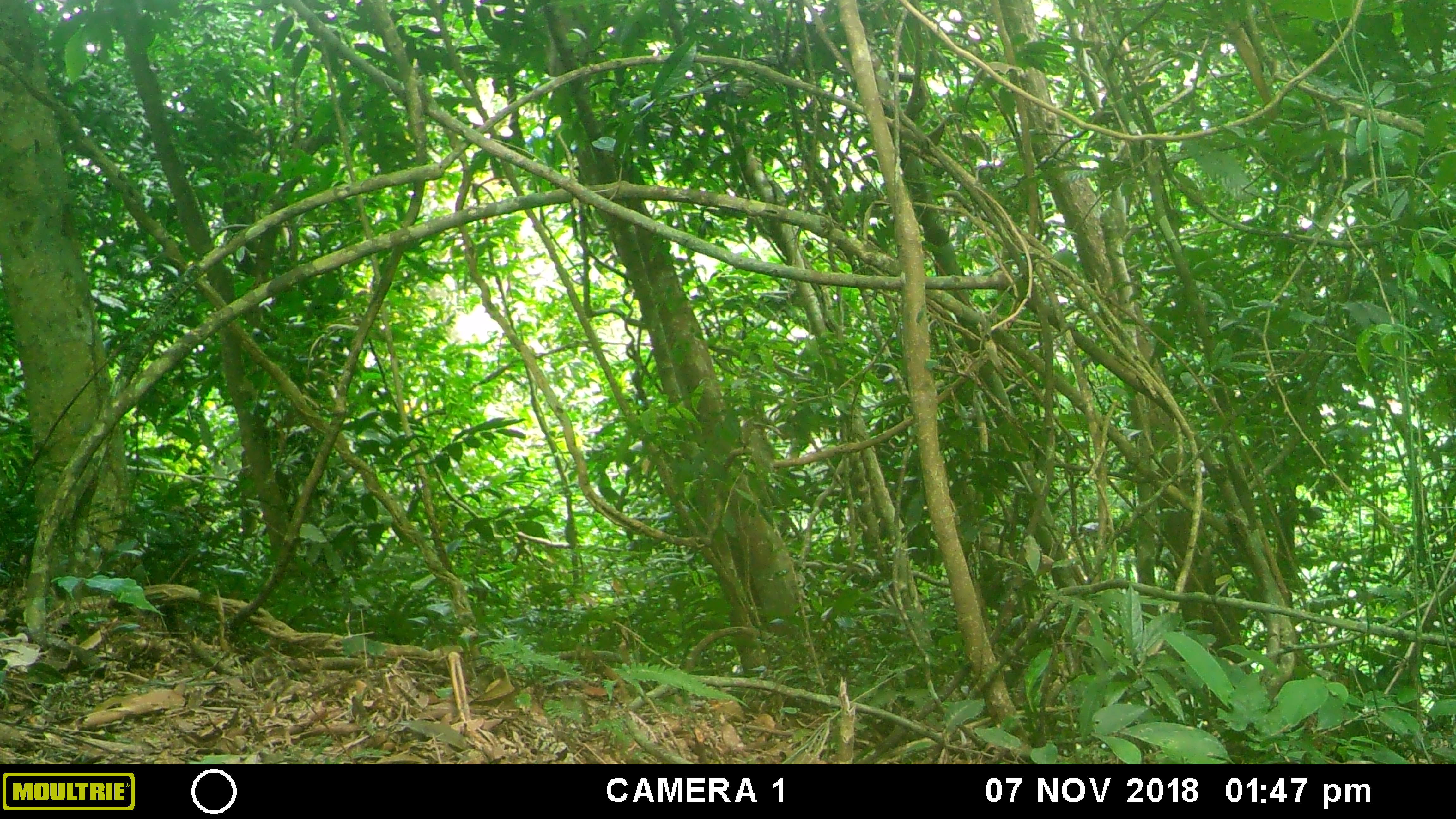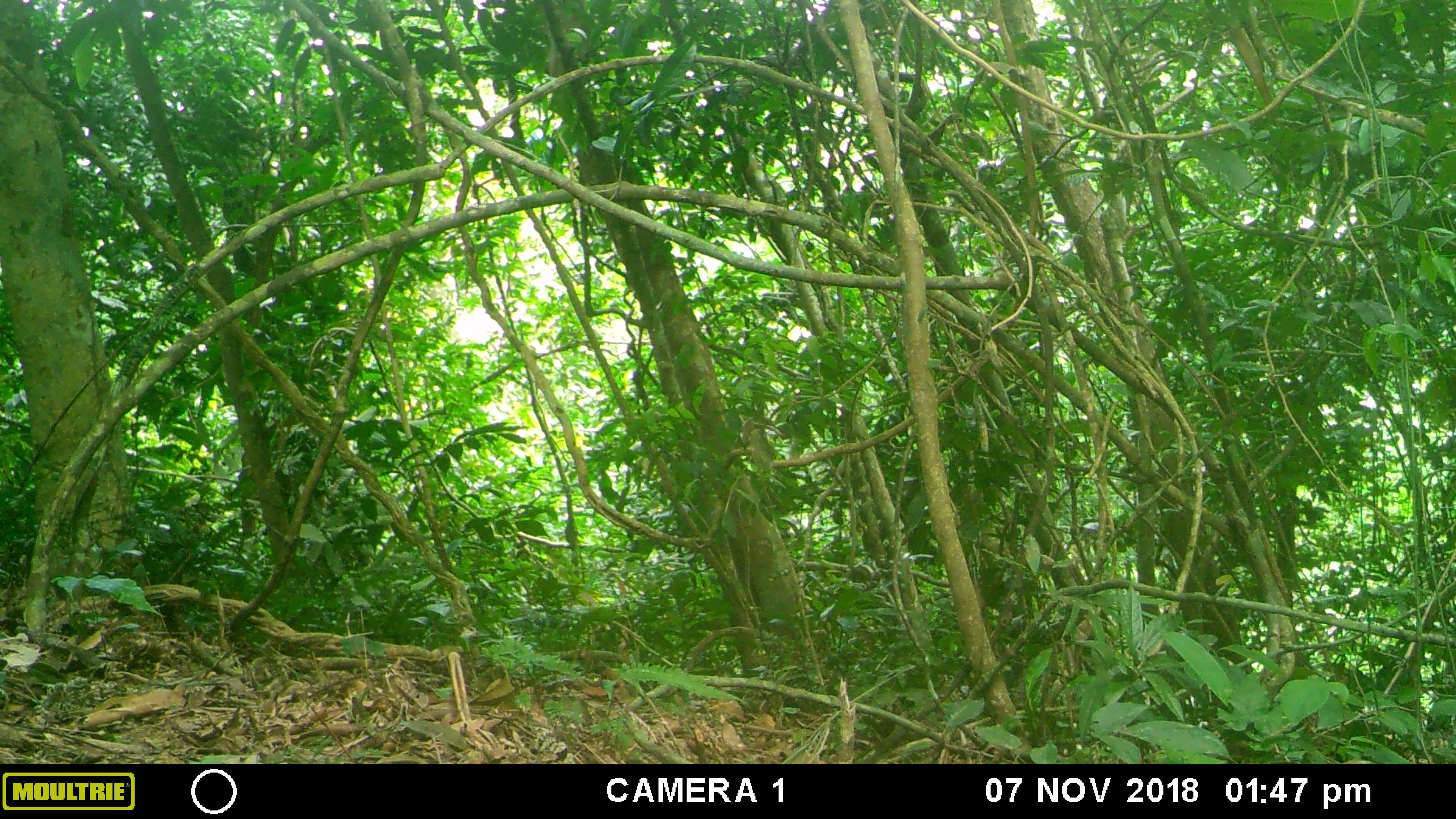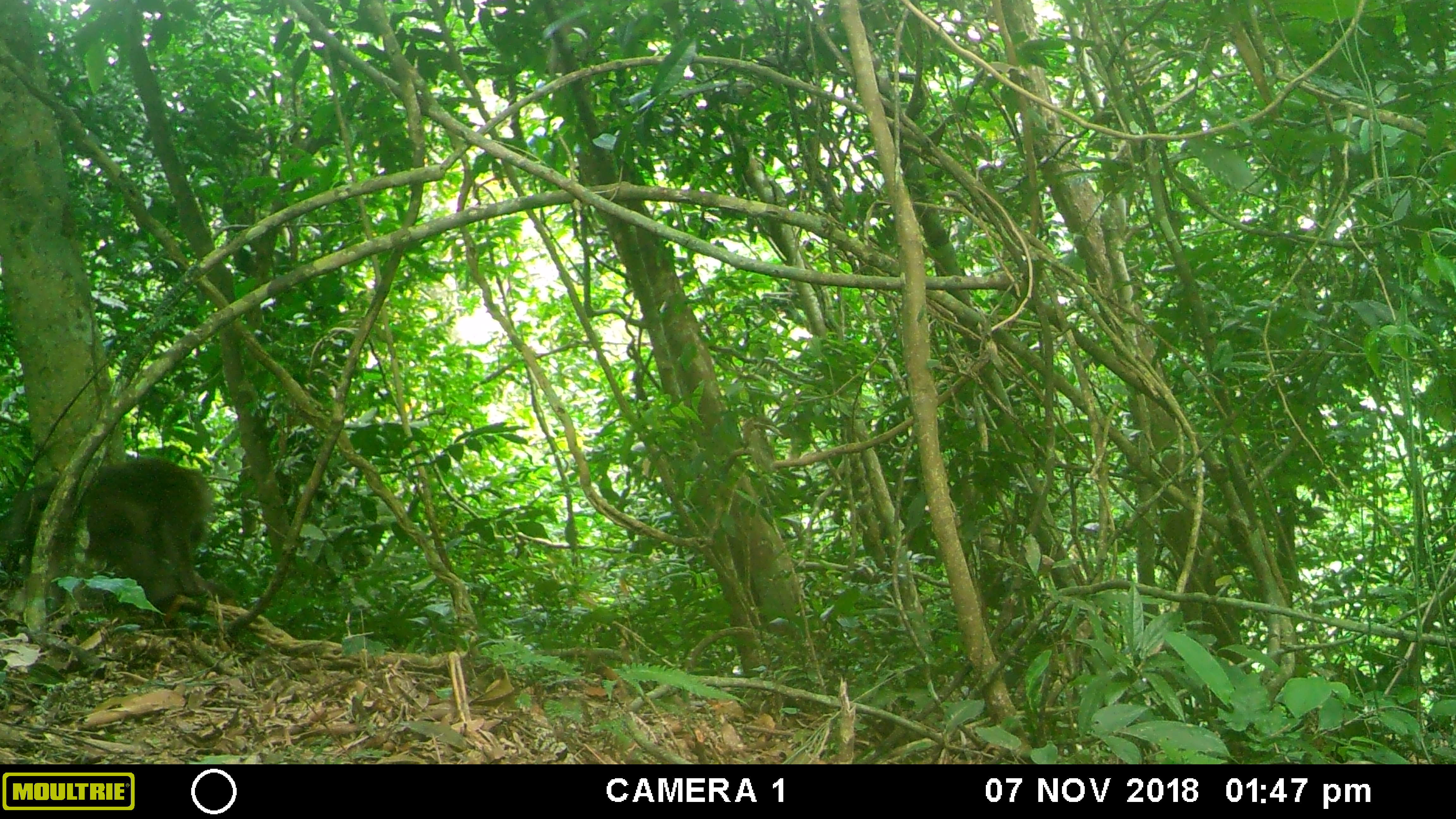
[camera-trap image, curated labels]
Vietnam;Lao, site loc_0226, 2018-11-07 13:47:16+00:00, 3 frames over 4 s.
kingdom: Animalia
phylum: Chordata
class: Mammalia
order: Primates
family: Cercopithecidae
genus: Macaca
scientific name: Macaca arctoides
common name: stump-tailed macaque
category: stump tailed macaque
Stump tailed macaque (stump-tailed macaque) (Macaca arctoides). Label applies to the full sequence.